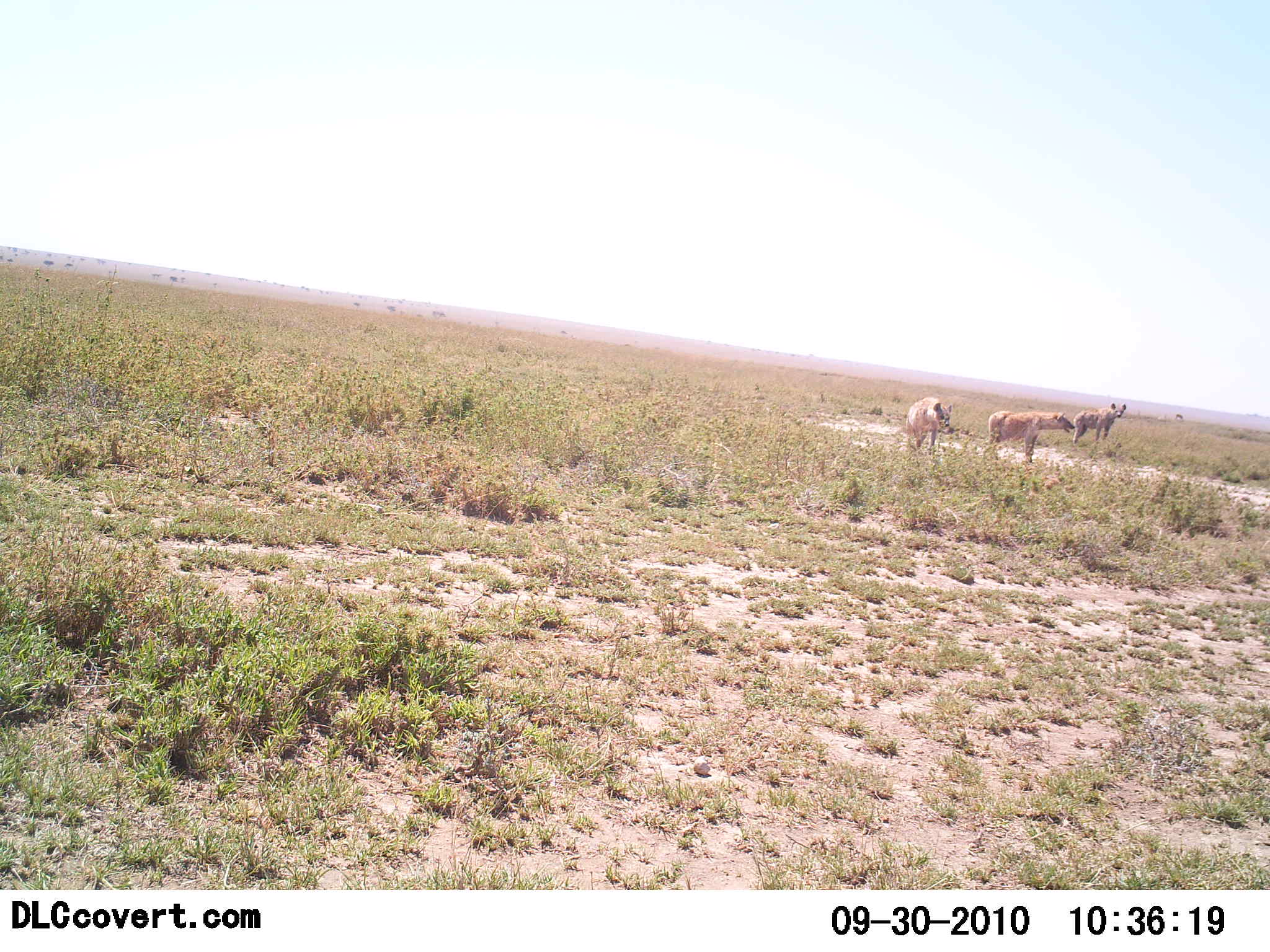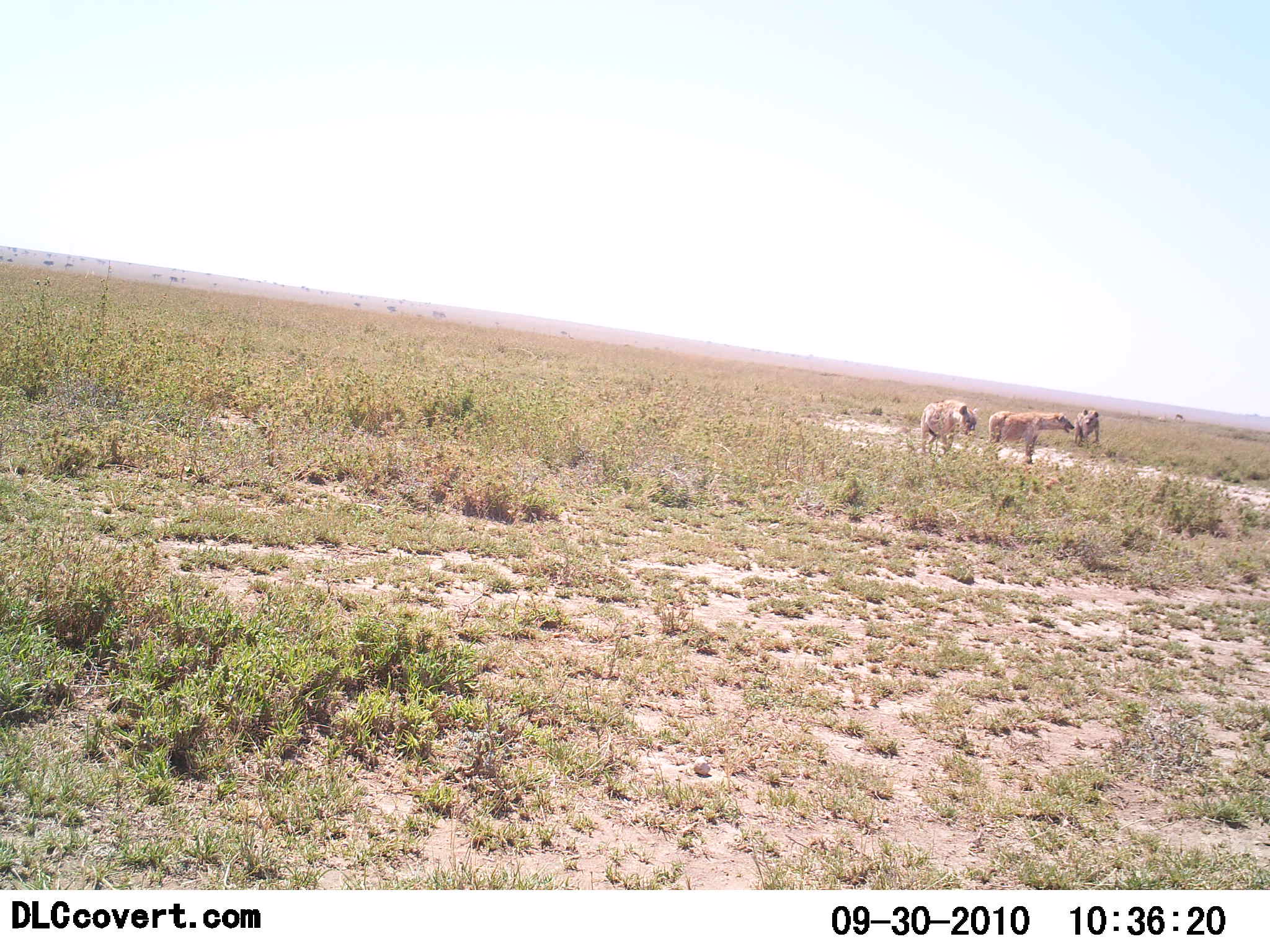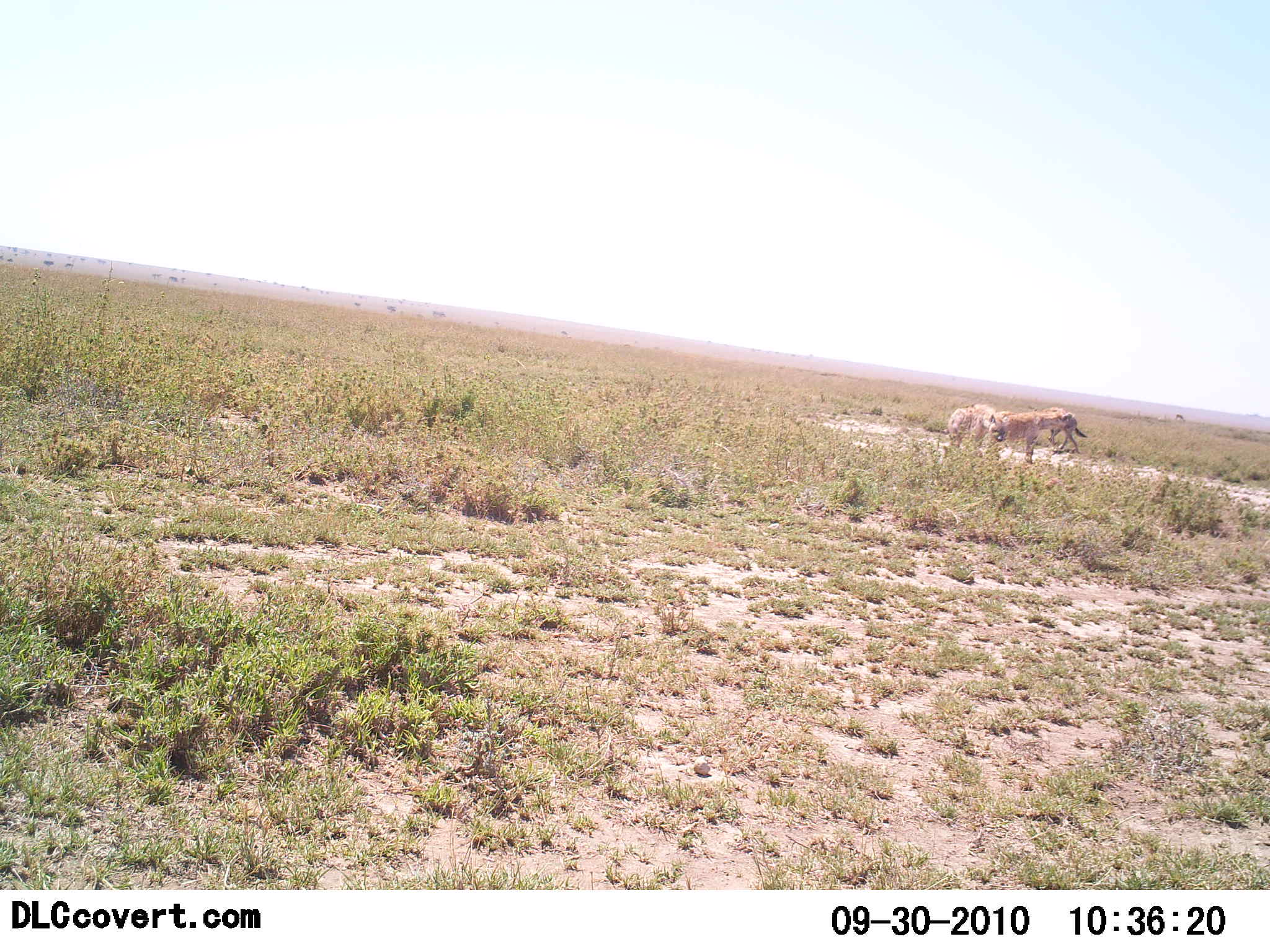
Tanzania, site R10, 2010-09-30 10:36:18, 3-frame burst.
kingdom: Animalia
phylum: Chordata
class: Mammalia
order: Carnivora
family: Hyaenidae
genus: Crocuta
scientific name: Crocuta crocuta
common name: spotted hyena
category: hyenaspotted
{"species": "hyenaspotted (spotted hyena) (Crocuta crocuta)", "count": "3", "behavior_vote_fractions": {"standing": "61%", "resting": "6%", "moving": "83%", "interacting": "11%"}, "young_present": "0%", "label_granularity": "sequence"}